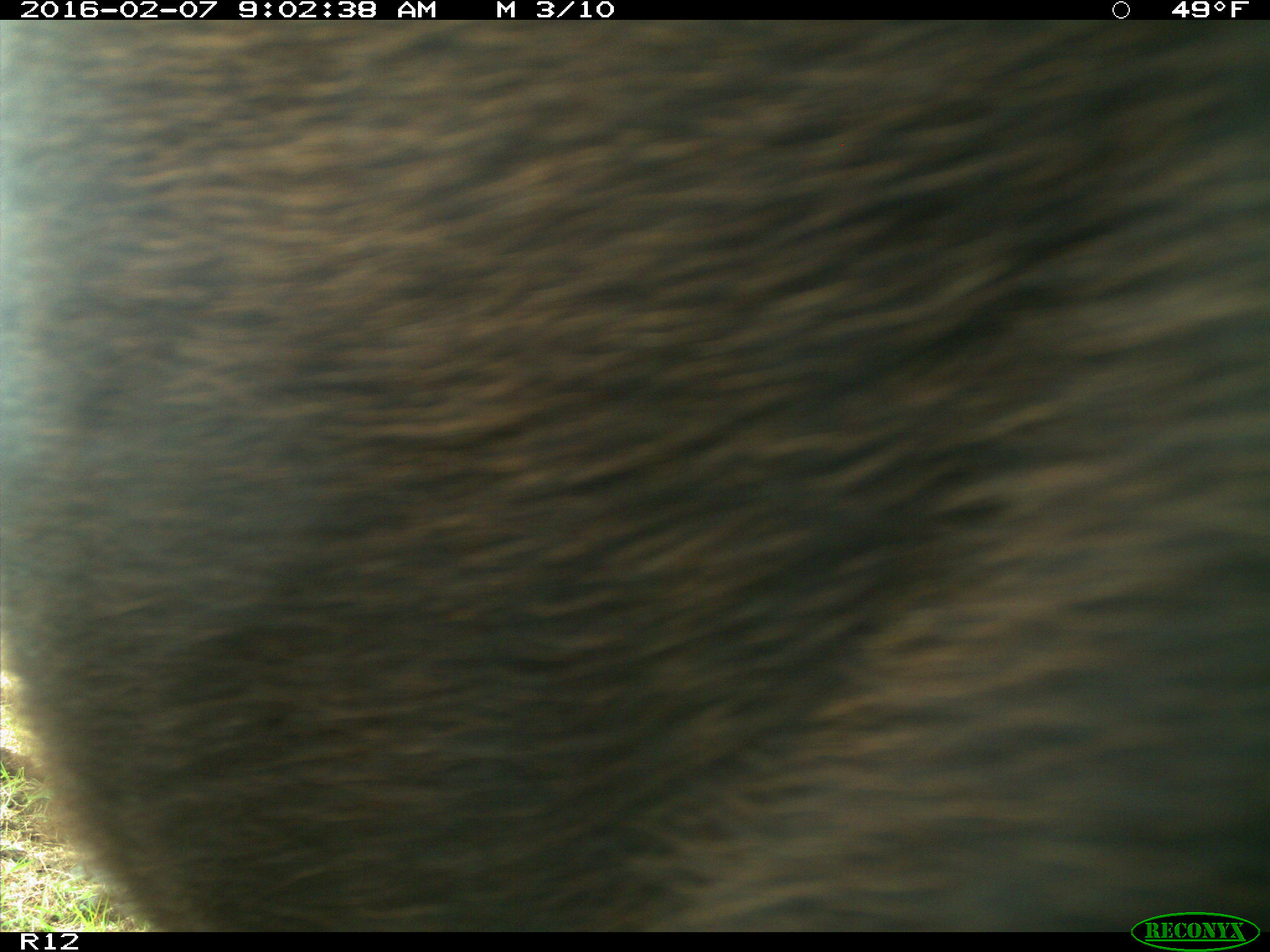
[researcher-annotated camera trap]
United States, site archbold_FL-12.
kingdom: Animalia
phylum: Chordata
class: Mammalia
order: Artiodactyla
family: Bovidae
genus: Bos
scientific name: Bos taurus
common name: domestic cow